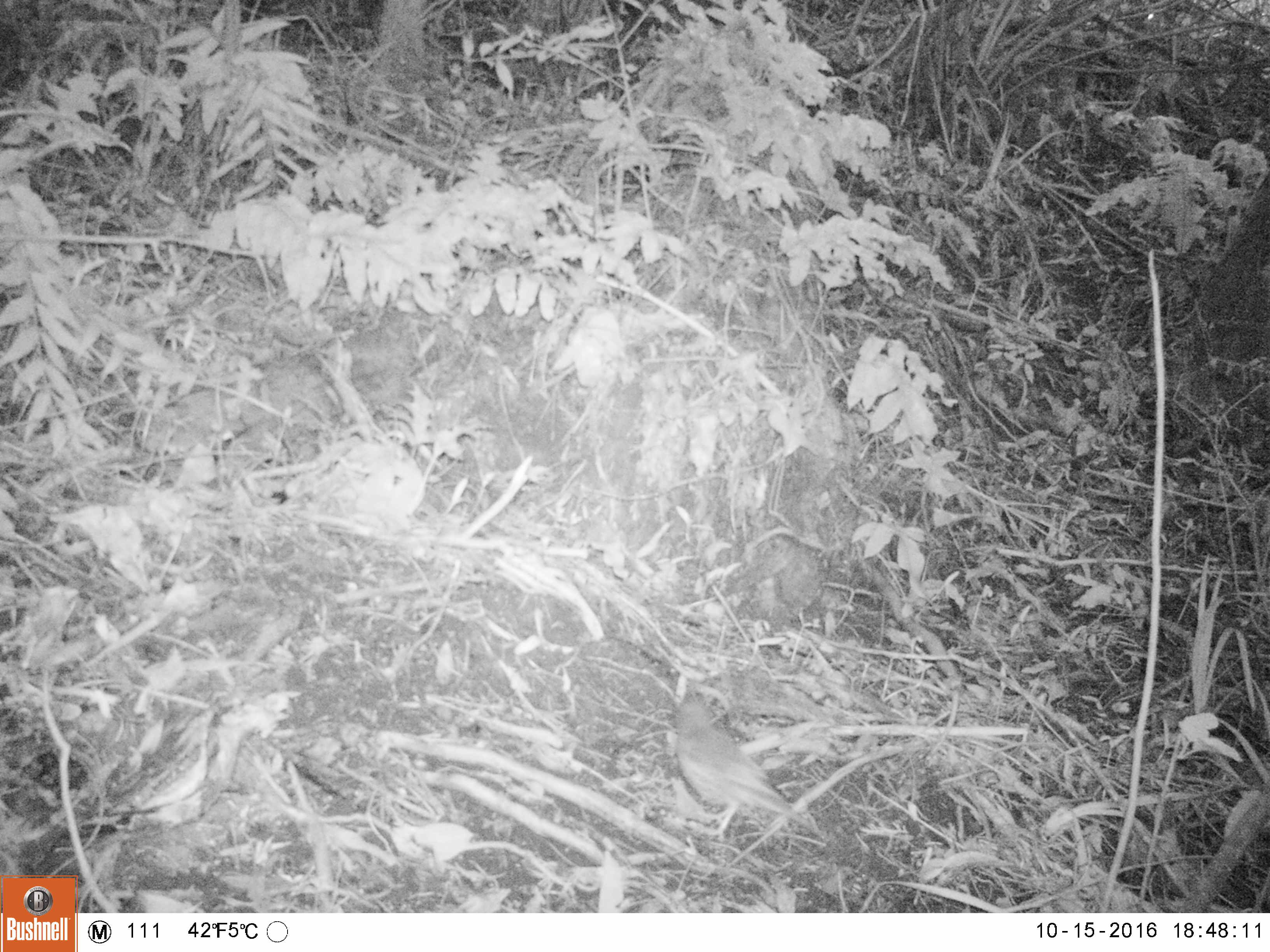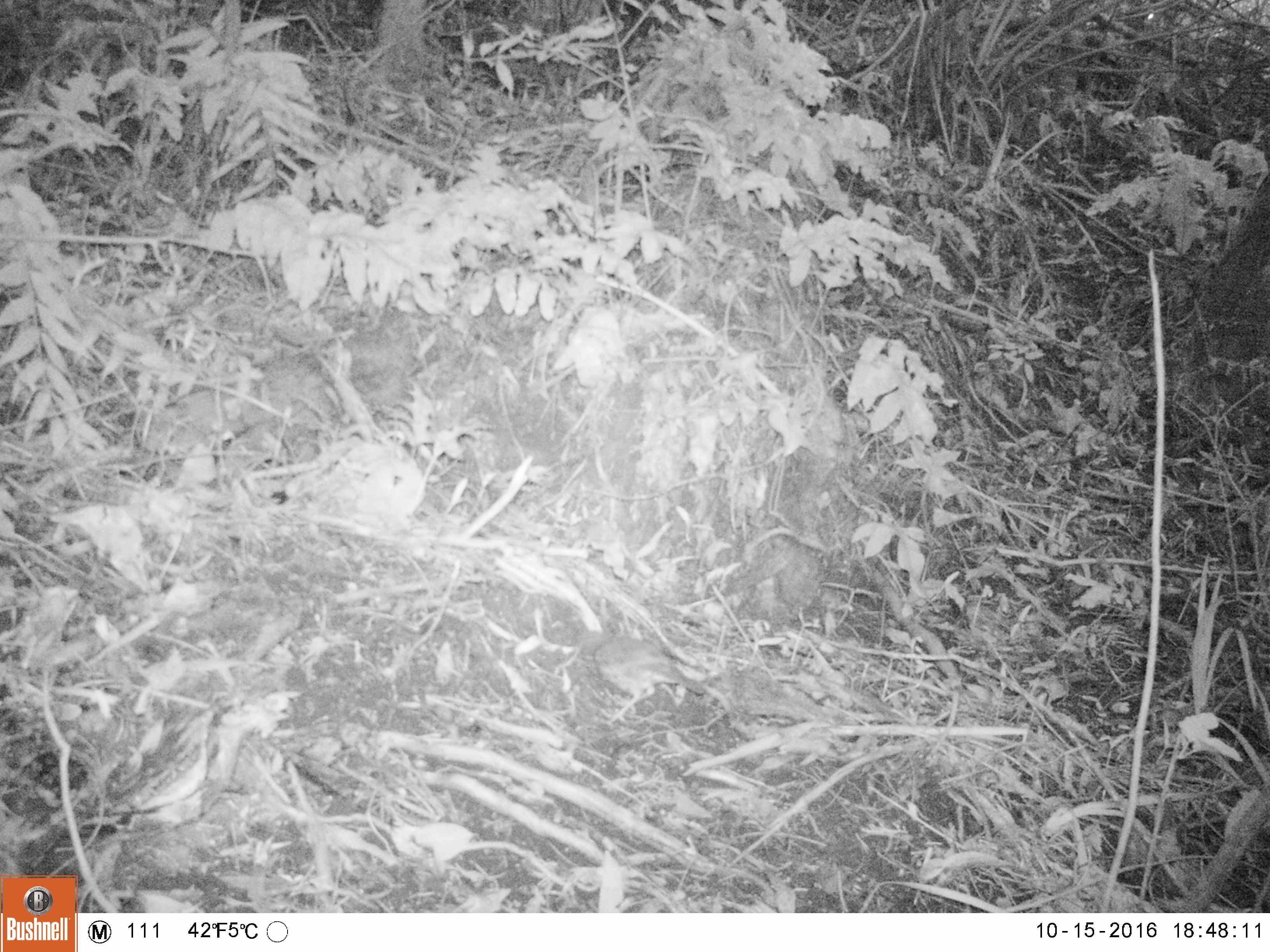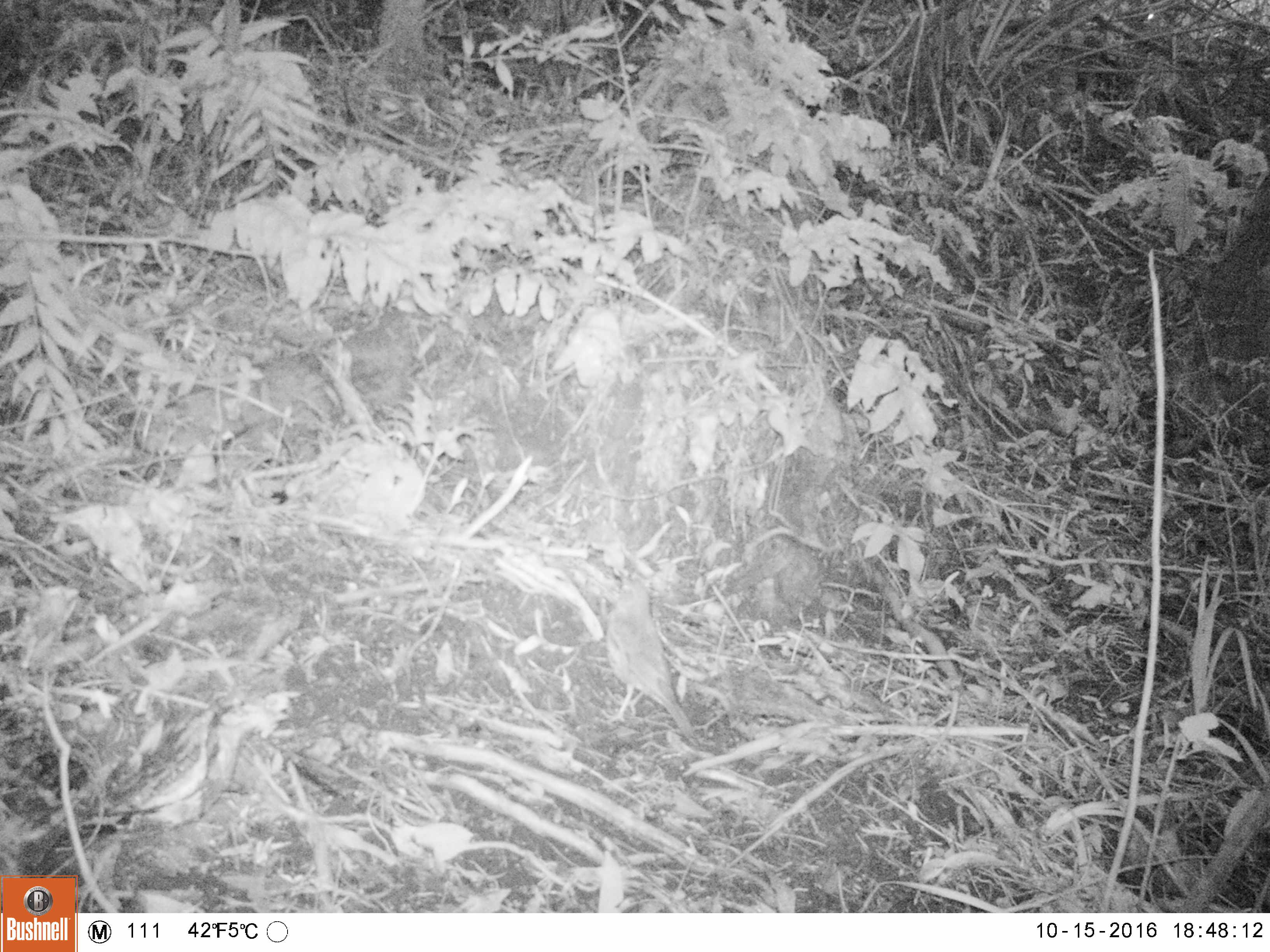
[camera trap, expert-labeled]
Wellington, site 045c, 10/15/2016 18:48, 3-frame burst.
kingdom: Animalia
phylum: Chordata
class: Aves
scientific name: Aves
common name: bird